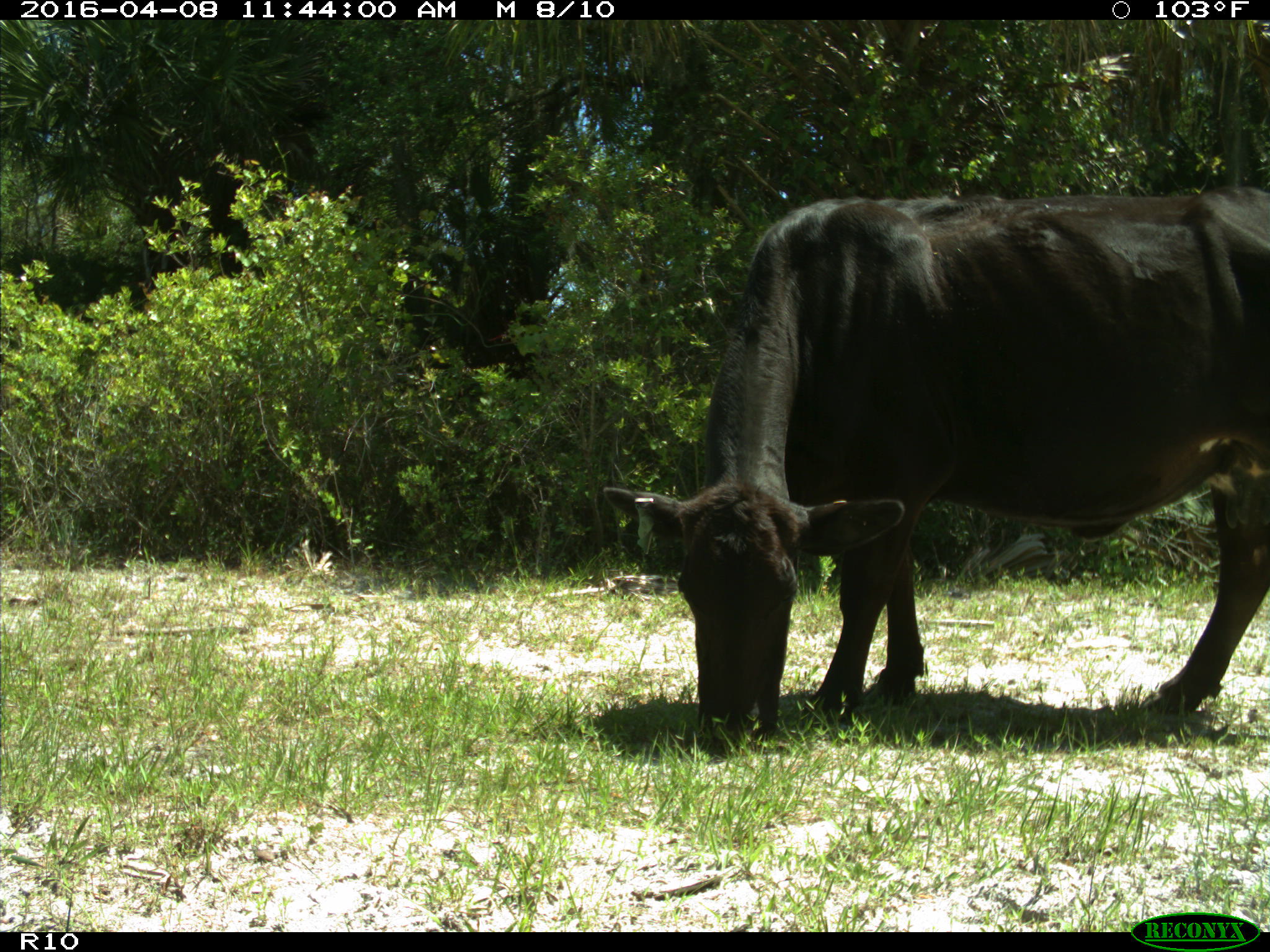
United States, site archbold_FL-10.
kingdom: Animalia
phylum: Chordata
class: Mammalia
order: Artiodactyla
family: Bovidae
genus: Bos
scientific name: Bos taurus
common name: domestic cow